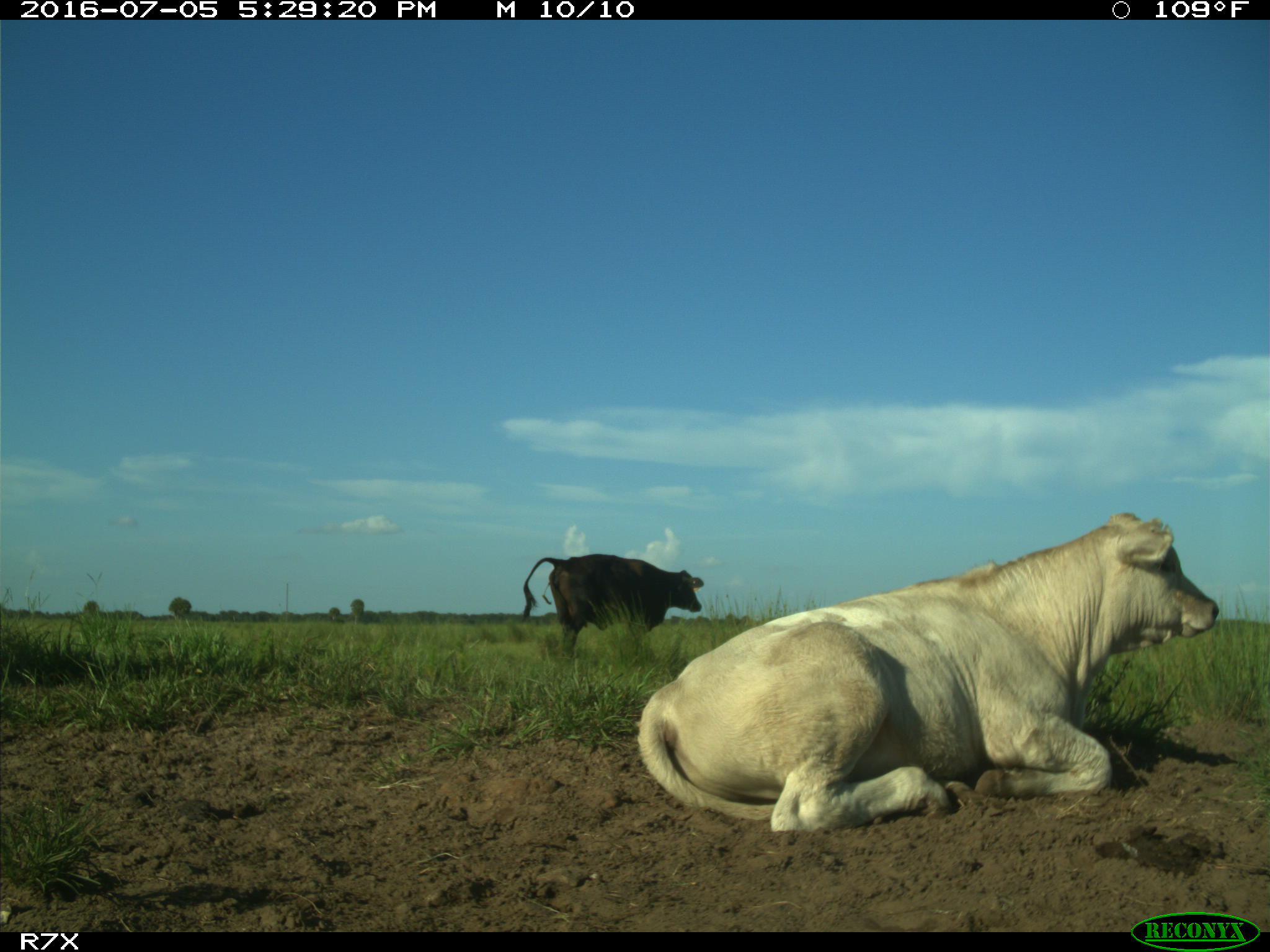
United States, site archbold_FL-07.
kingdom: Animalia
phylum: Chordata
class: Mammalia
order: Artiodactyla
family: Bovidae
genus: Bos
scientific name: Bos taurus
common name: domestic cow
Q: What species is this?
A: Bos taurus (domestic cow).